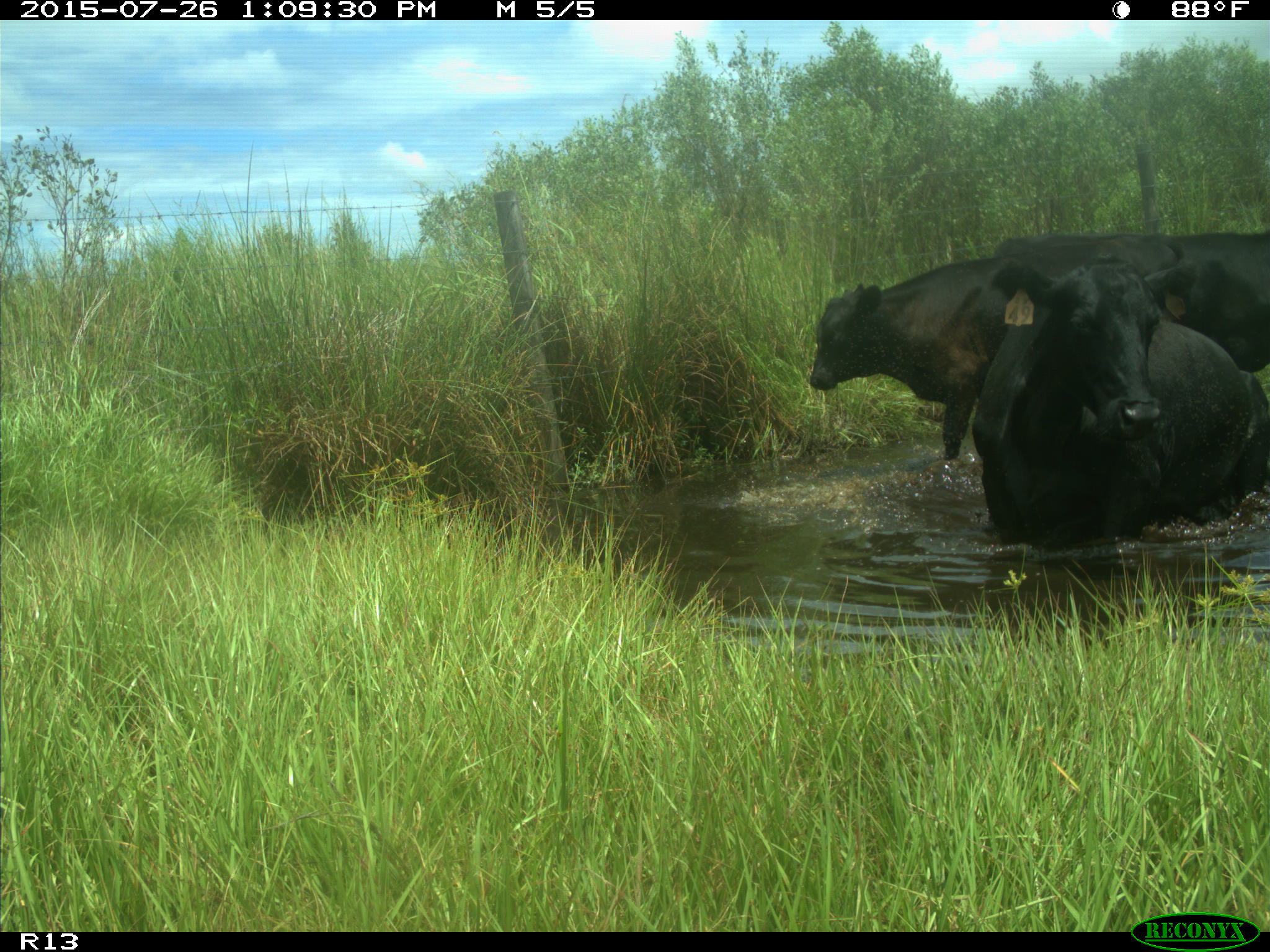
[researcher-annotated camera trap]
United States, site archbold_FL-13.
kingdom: Animalia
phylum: Chordata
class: Mammalia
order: Artiodactyla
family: Bovidae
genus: Bos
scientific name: Bos taurus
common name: domestic cow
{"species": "Bos taurus (domestic cow)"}